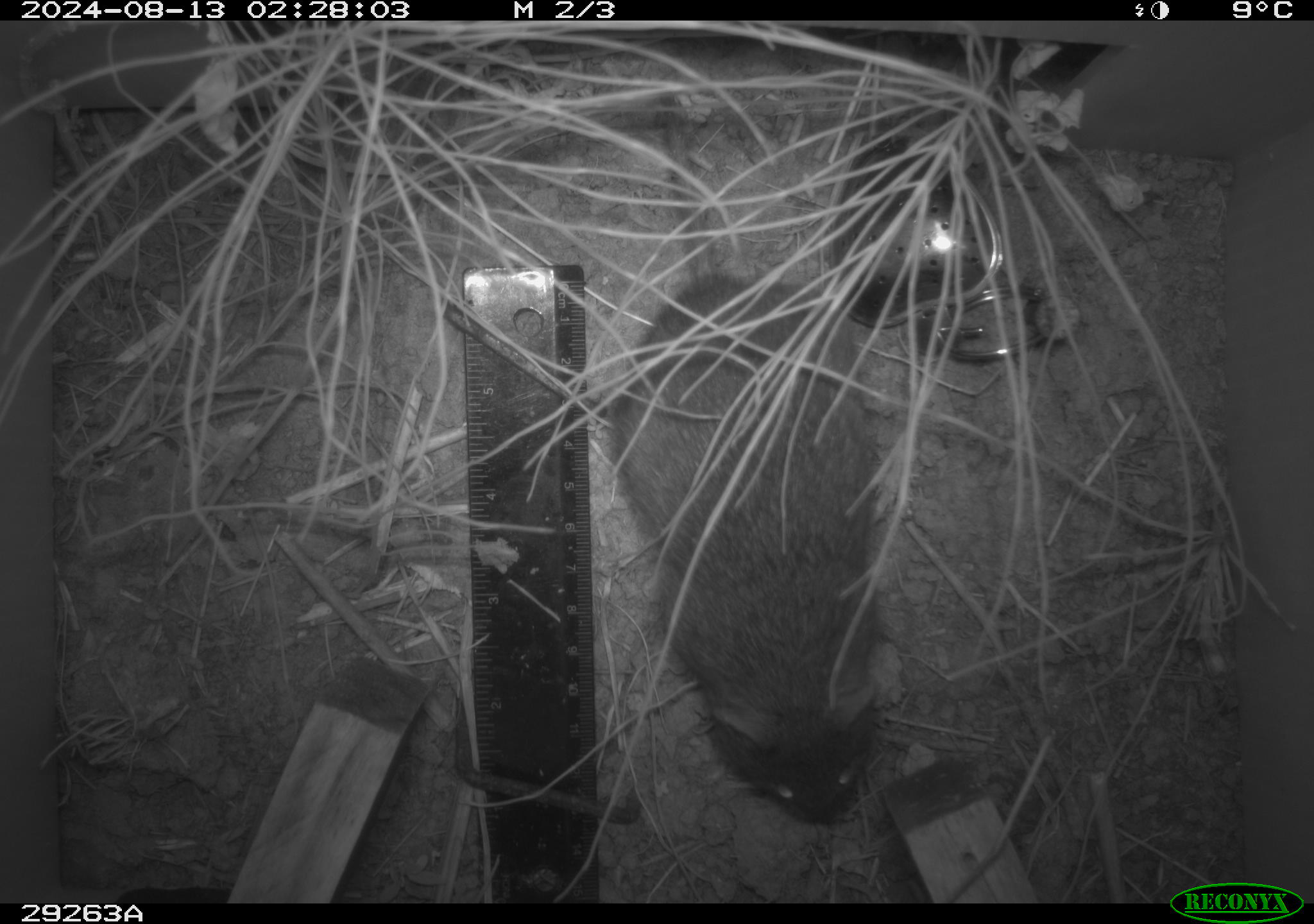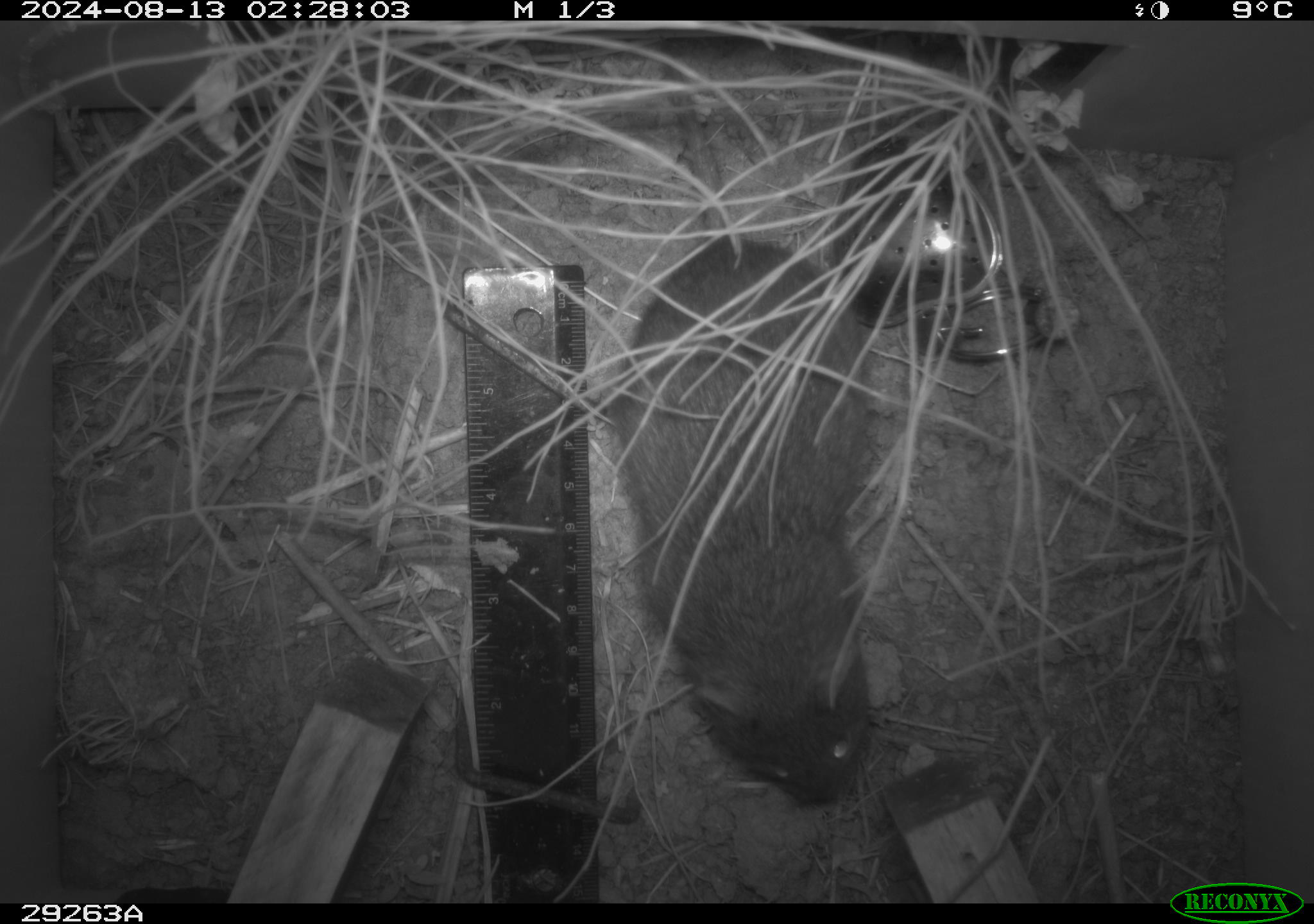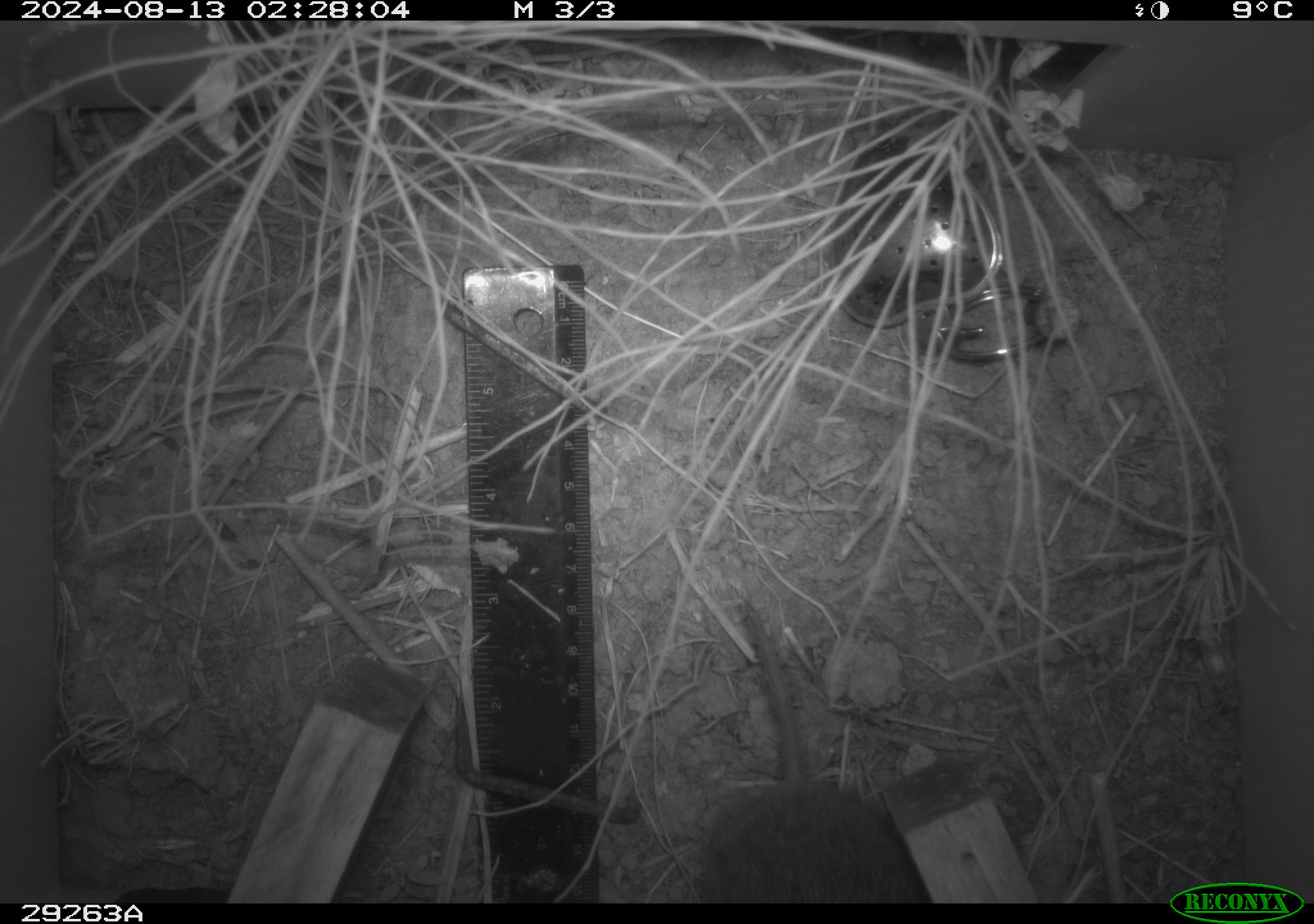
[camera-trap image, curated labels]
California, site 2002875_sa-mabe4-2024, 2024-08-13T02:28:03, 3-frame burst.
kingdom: Animalia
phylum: Chordata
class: Mammalia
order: Rodentia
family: Cricetidae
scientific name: Arvicolinae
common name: voles, lemmings, and muskrats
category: arvicolinae subfamily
Arvicolinae subfamily (voles, lemmings, and muskrats) (Arvicolinae).